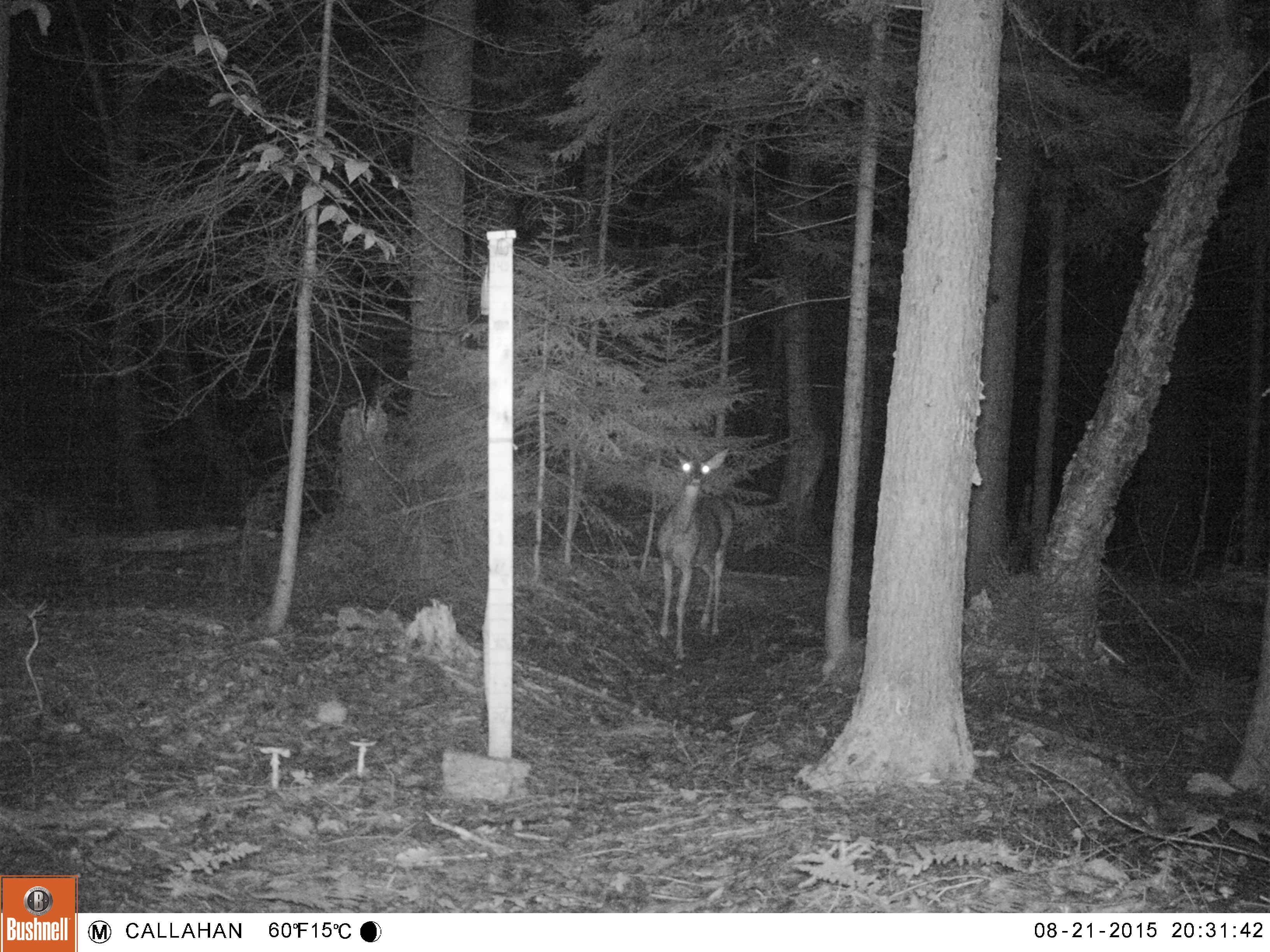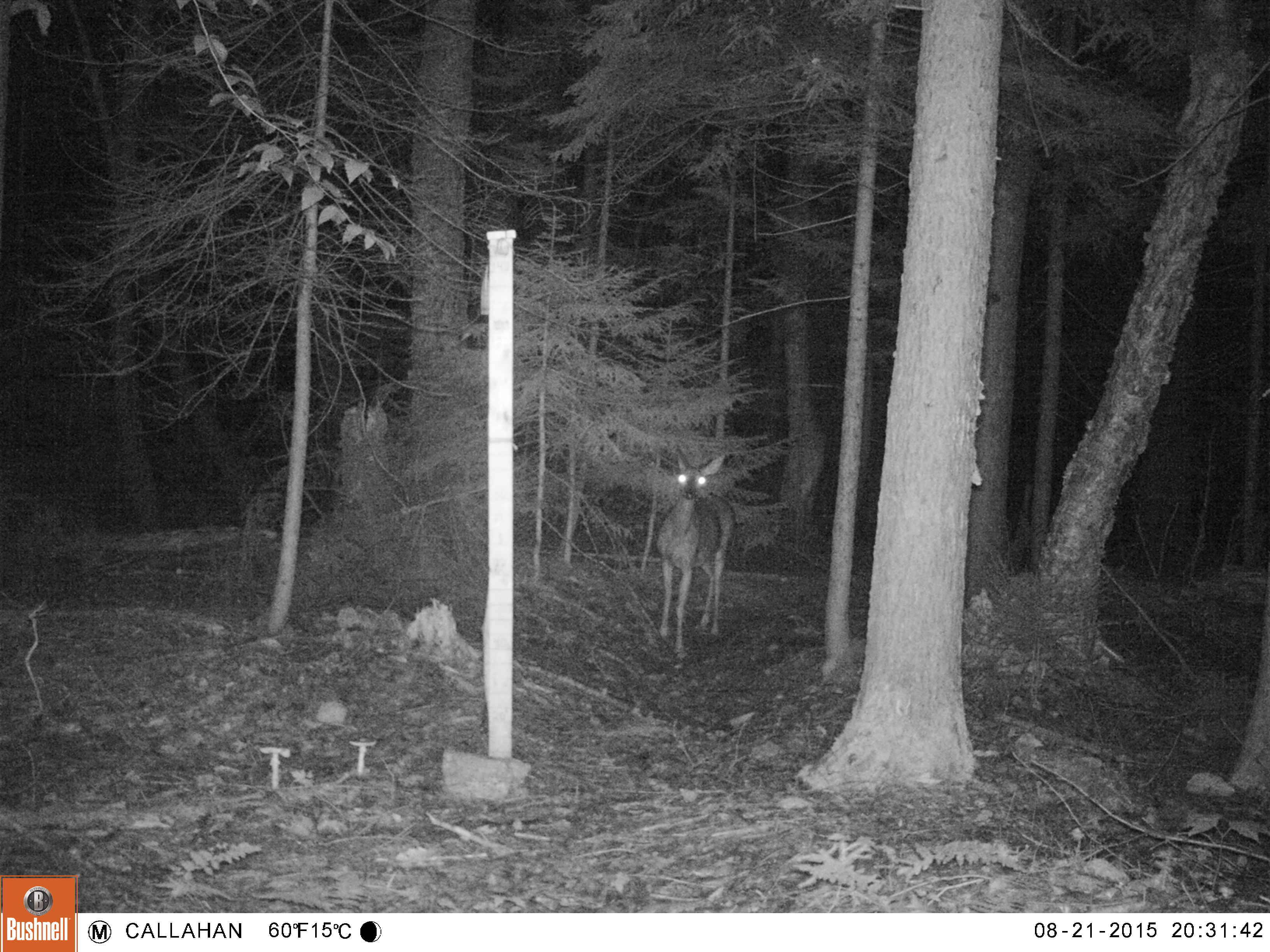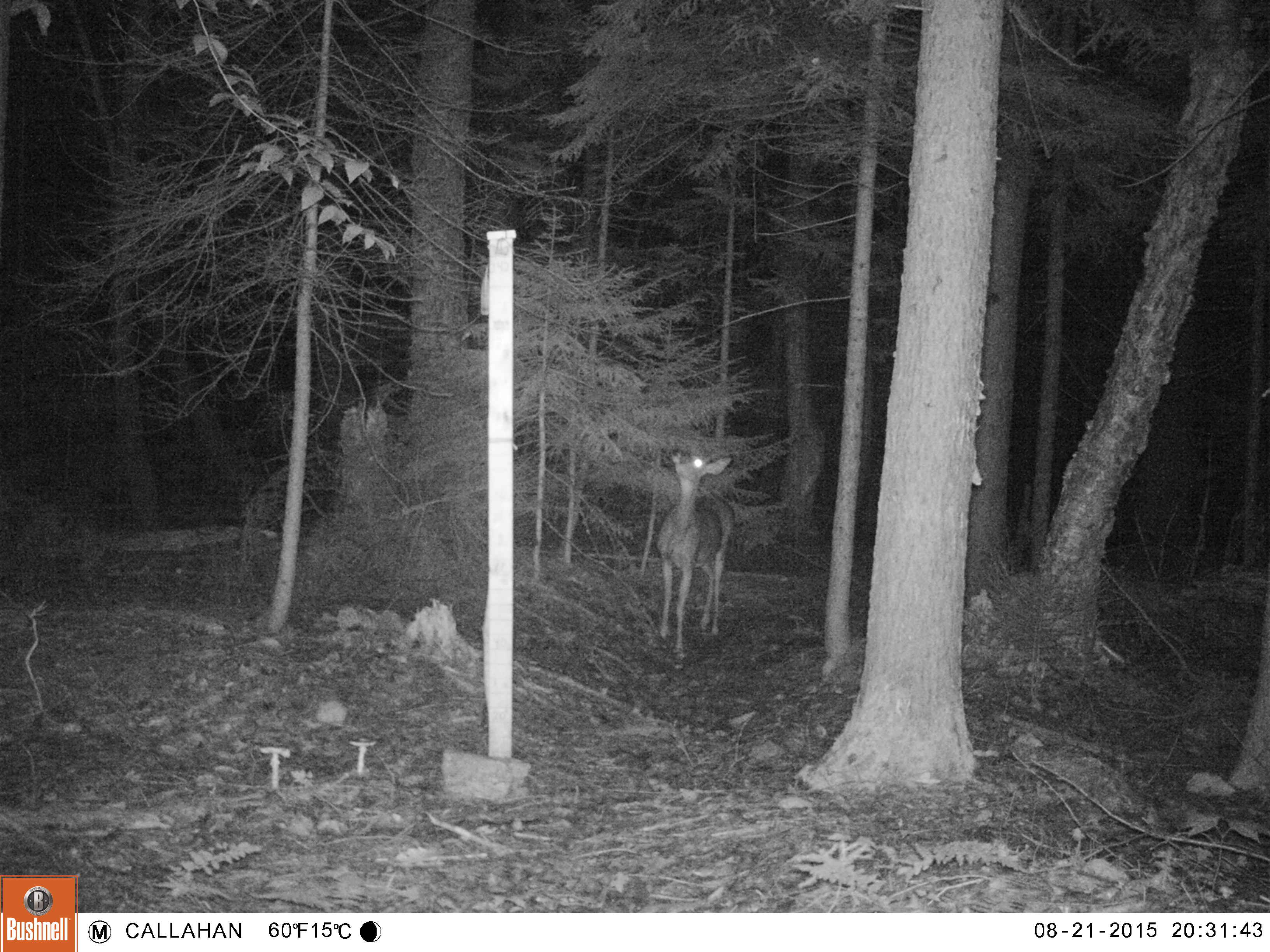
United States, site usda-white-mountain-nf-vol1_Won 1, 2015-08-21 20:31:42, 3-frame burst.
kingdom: Animalia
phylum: Chordata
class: Mammalia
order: Artiodactyla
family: Cervidae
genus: Odocoileus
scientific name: Odocoileus virginianus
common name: white-tailed deer